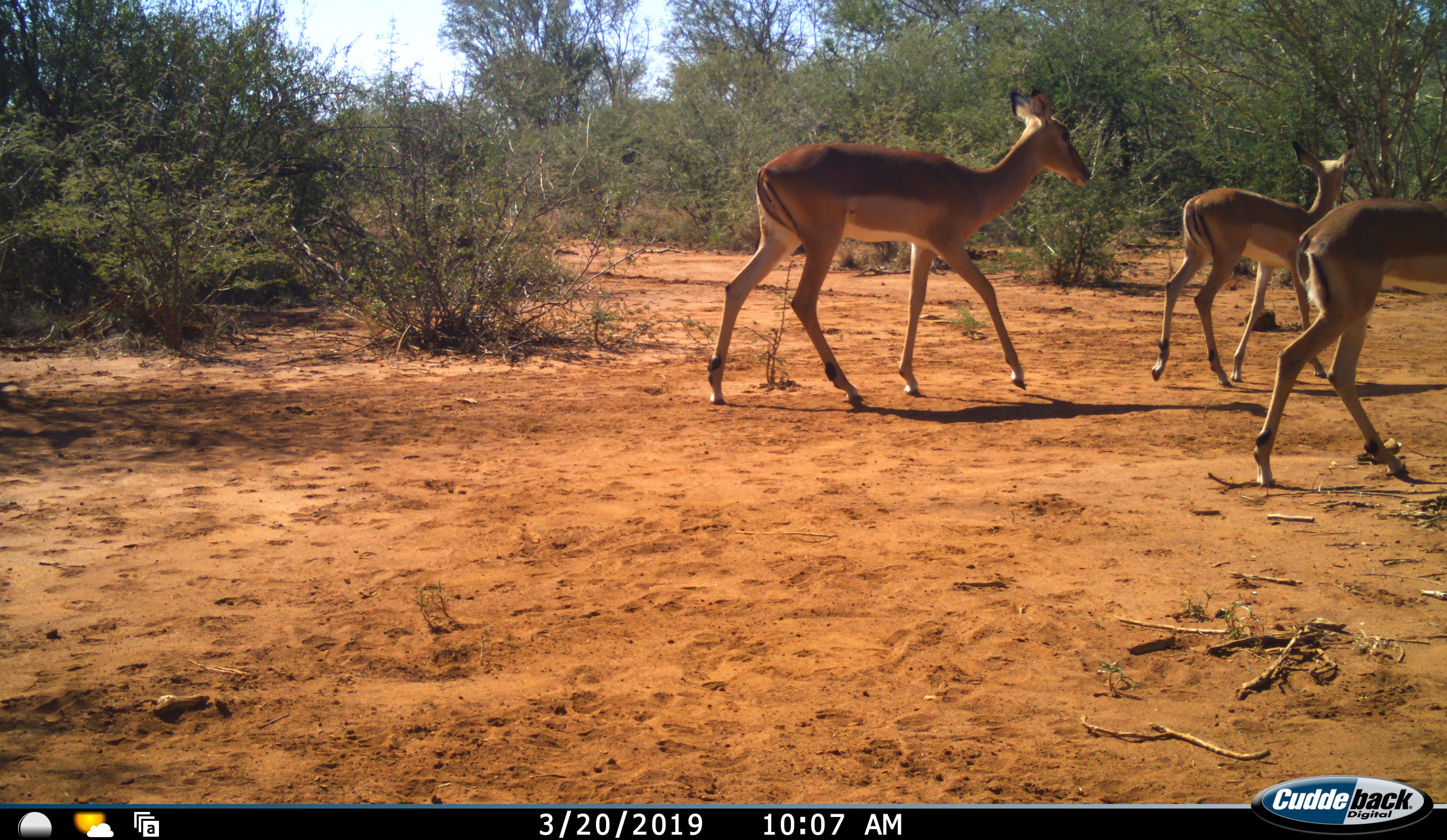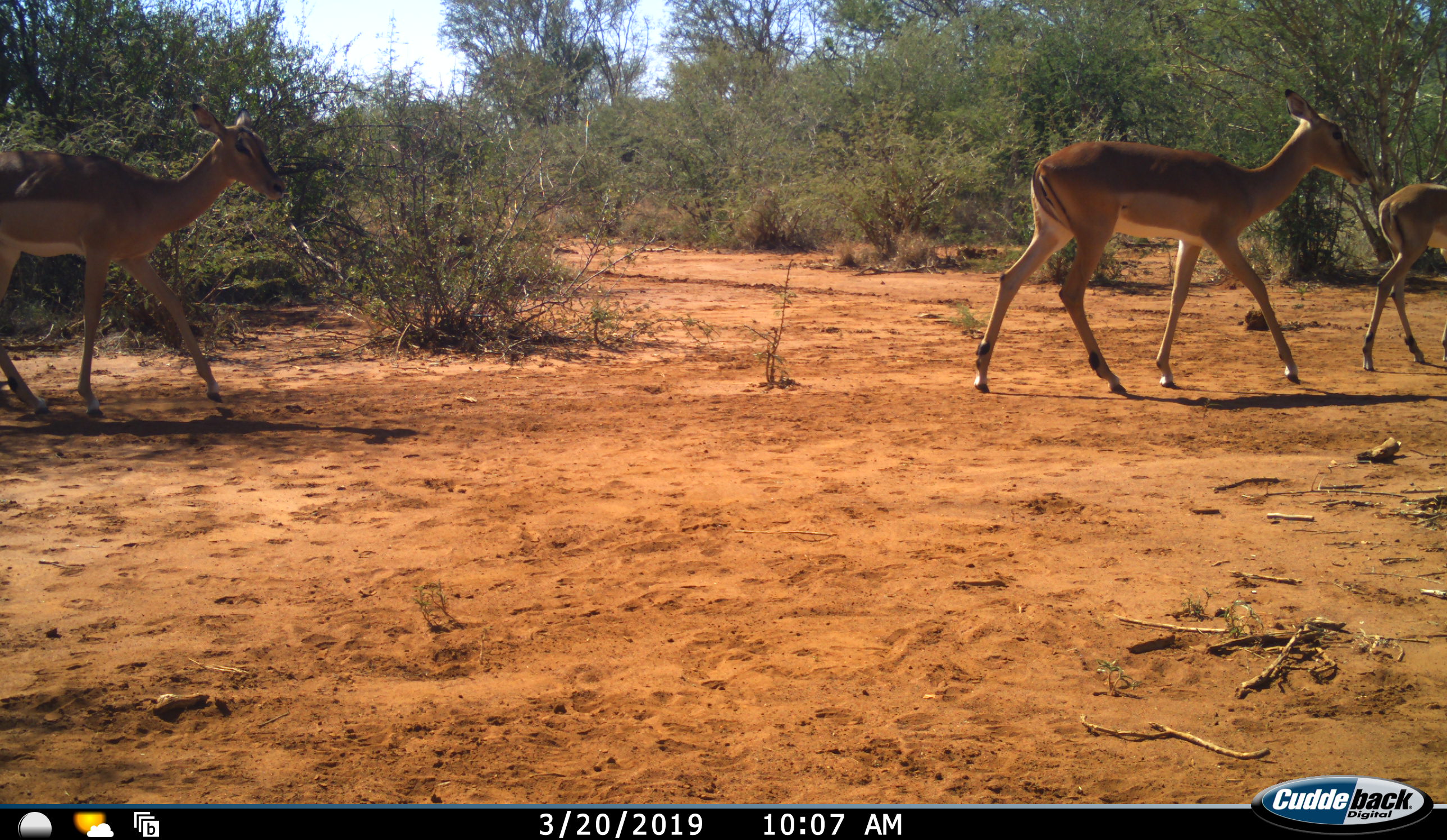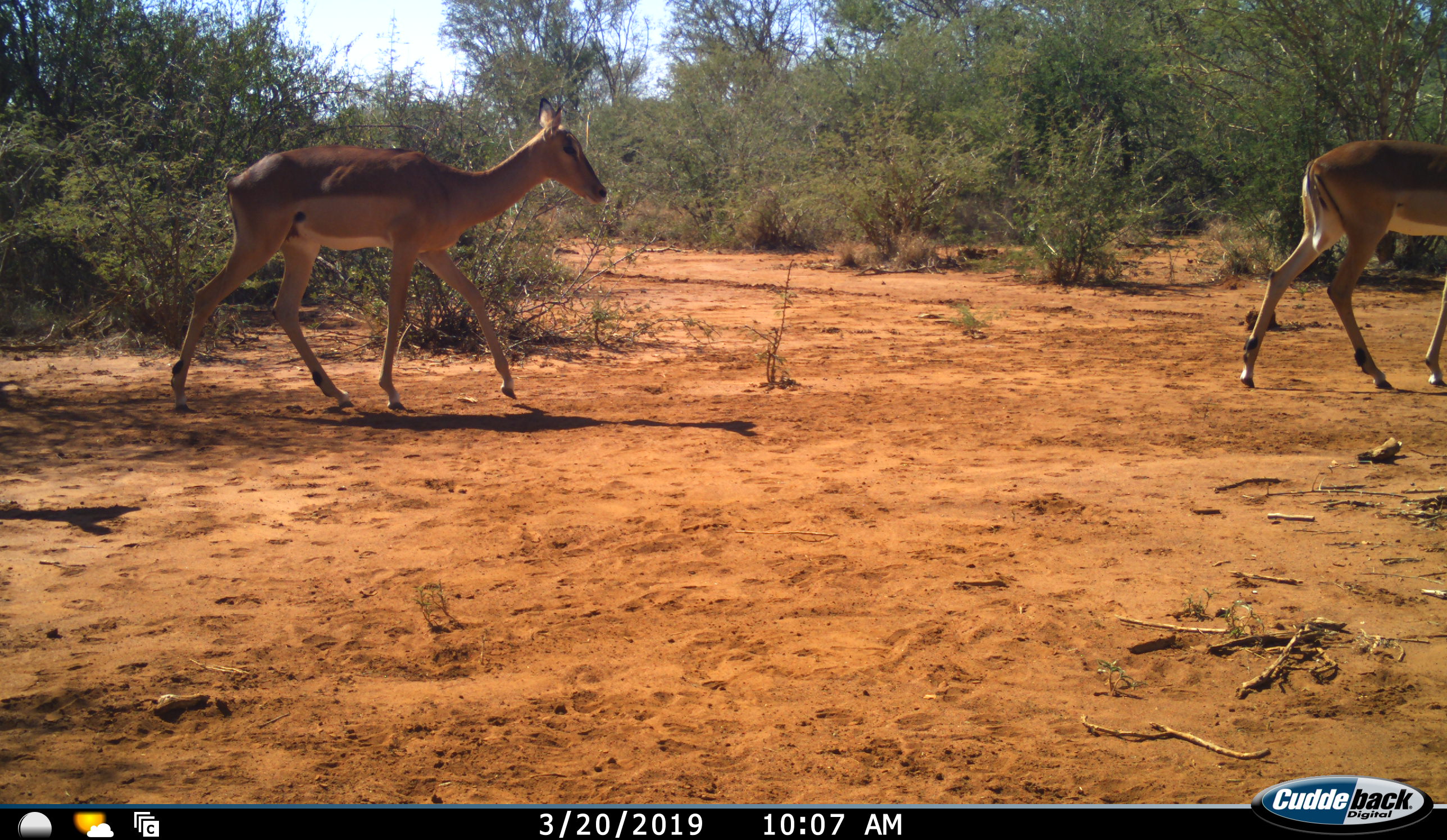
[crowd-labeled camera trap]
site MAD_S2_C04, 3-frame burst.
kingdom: Animalia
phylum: Chordata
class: Mammalia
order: Artiodactyla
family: Bovidae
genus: Aepyceros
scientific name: Aepyceros melampus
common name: impala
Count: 4.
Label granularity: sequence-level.